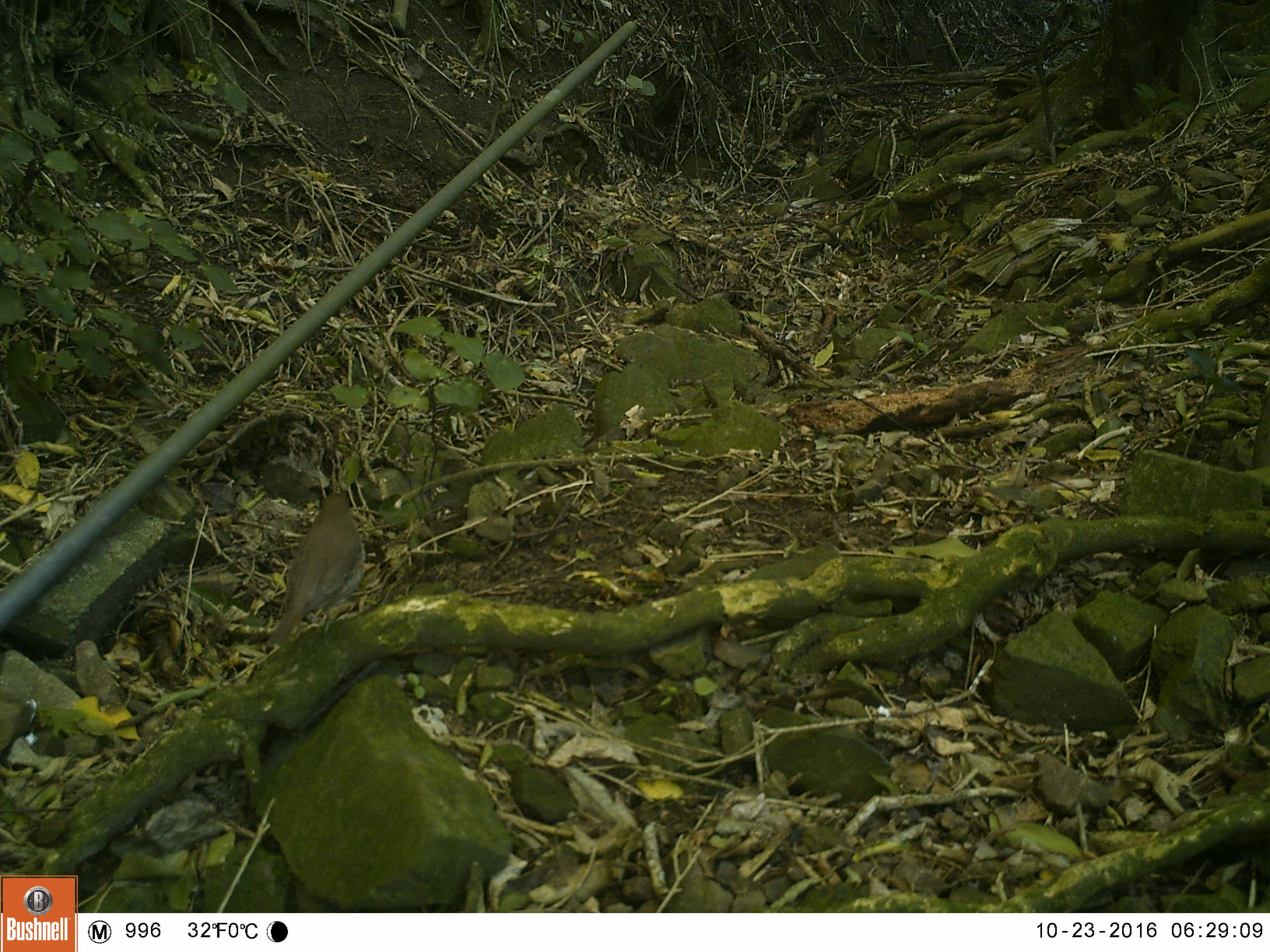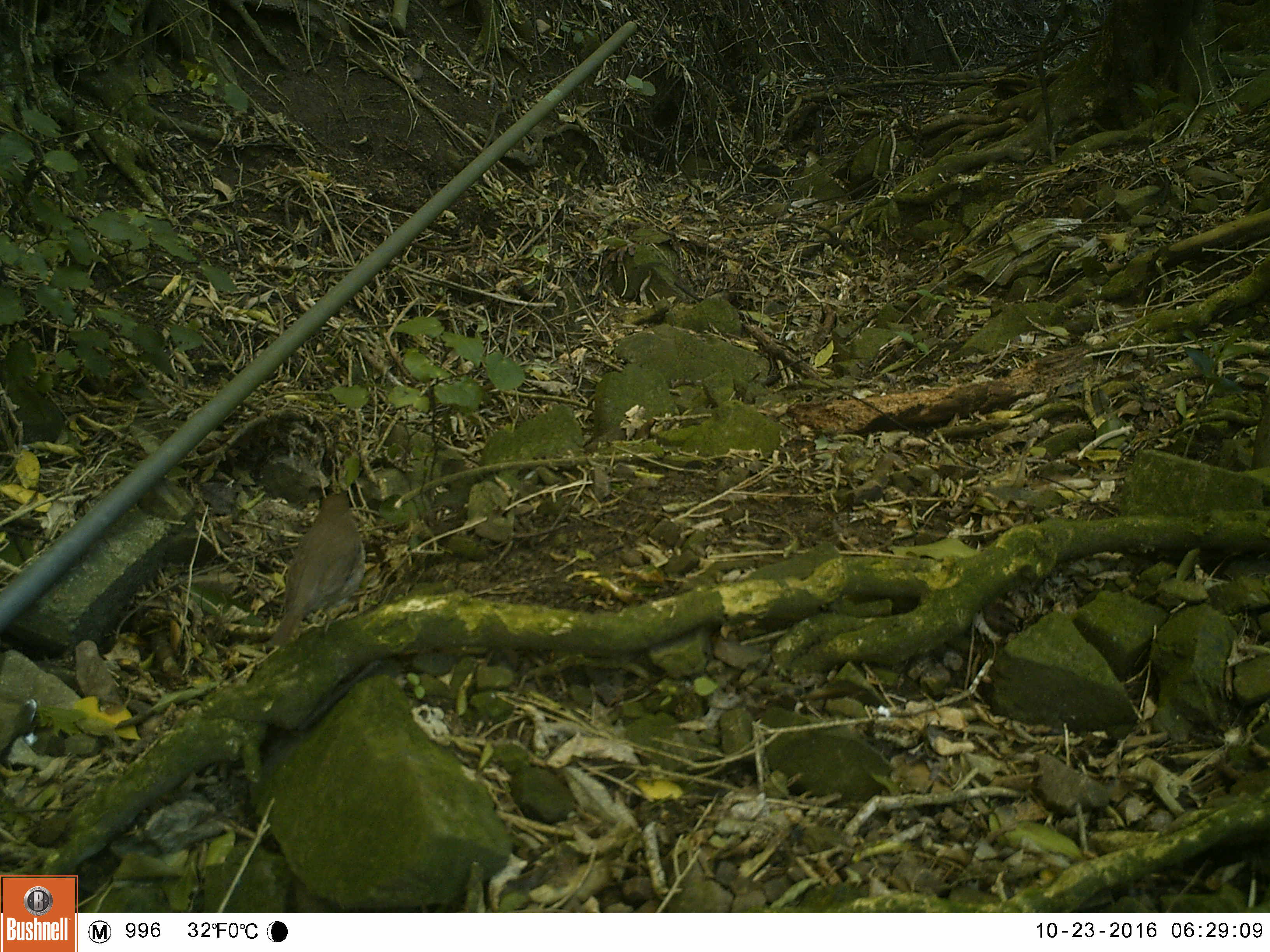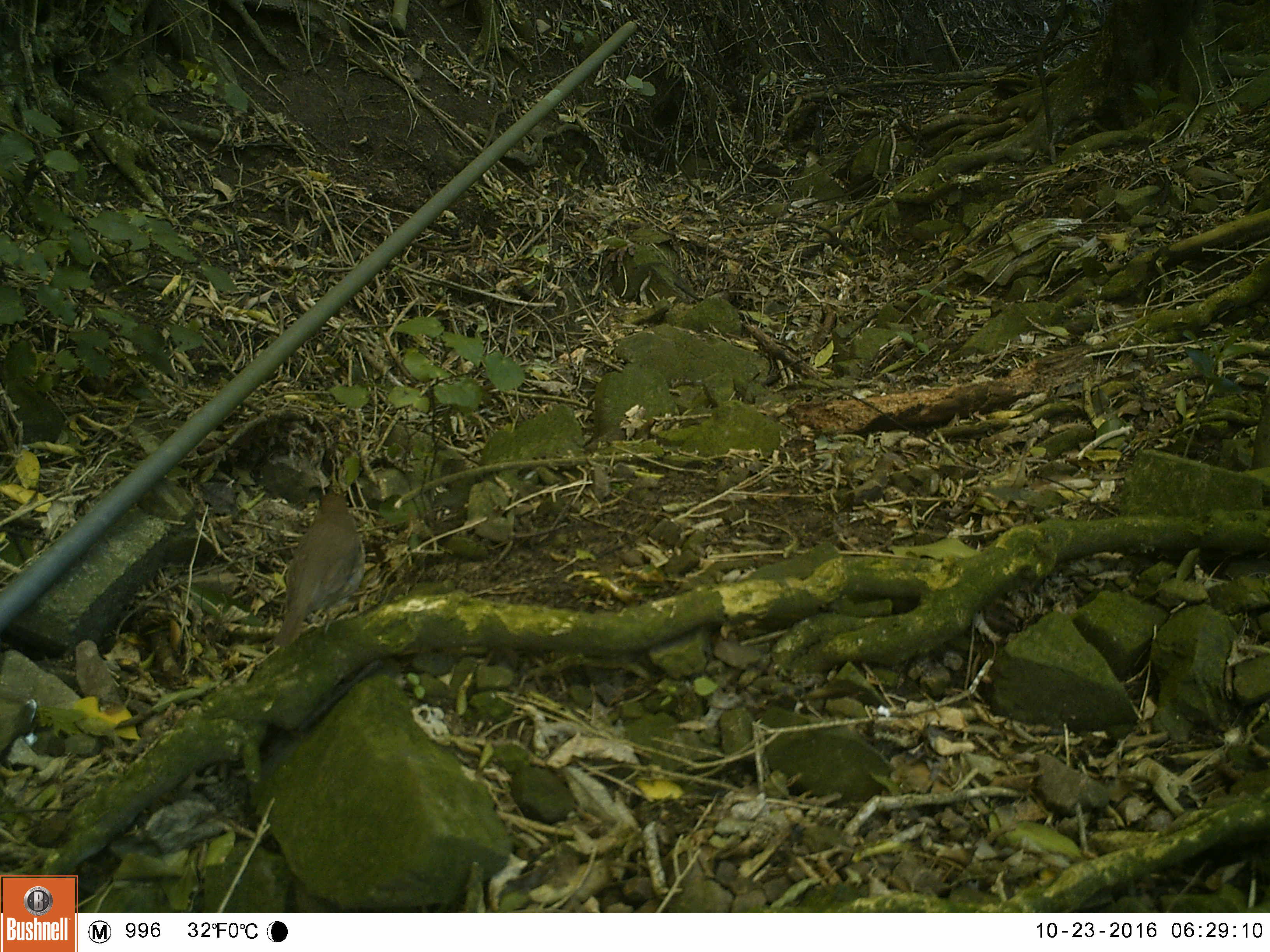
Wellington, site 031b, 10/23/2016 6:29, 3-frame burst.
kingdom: Animalia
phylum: Chordata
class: Aves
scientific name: Aves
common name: bird